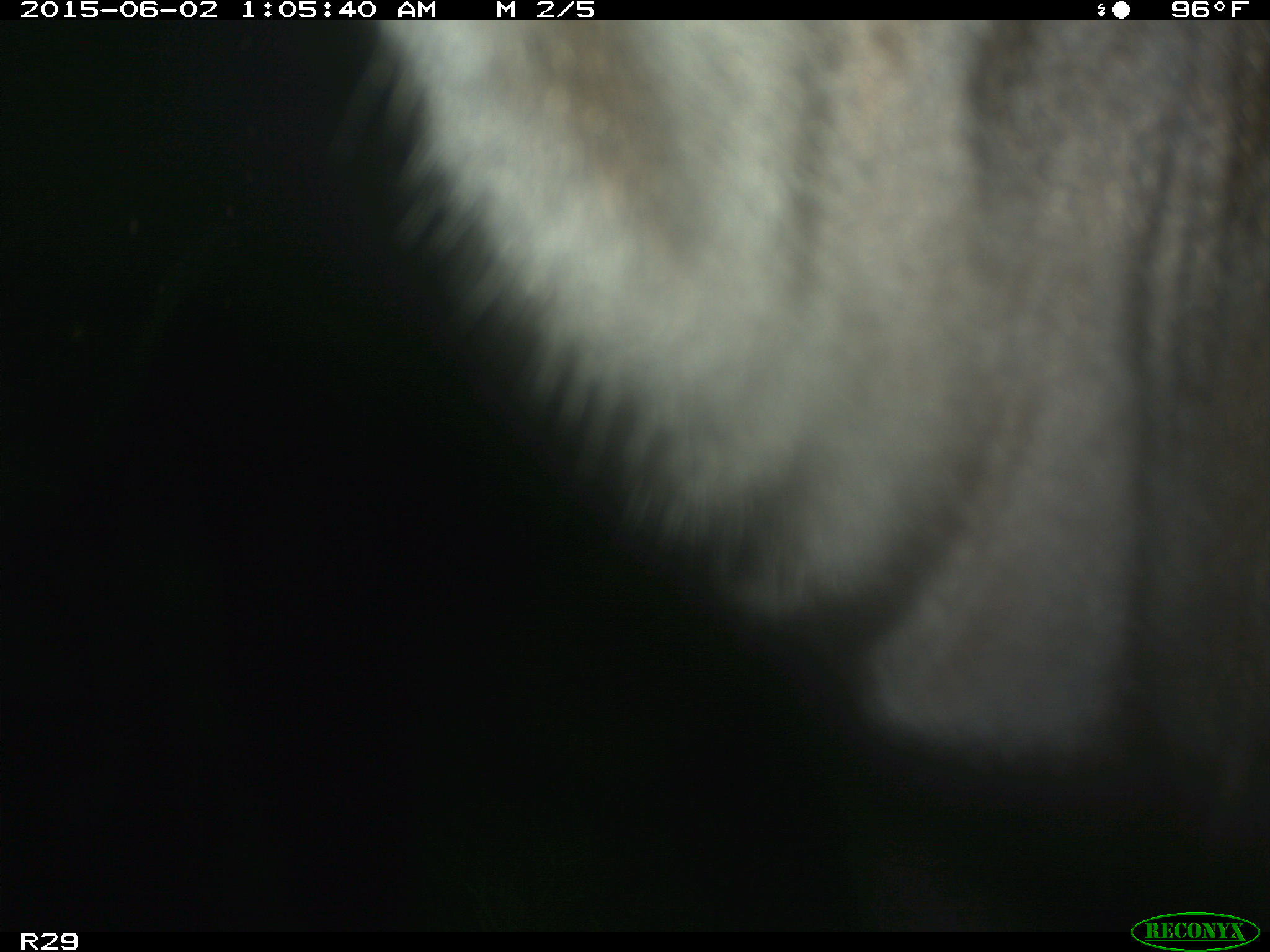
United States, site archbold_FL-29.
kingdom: Animalia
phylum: Chordata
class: Mammalia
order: Artiodactyla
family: Bovidae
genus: Bos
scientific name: Bos taurus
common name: domestic cow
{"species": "Bos taurus (domestic cow)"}